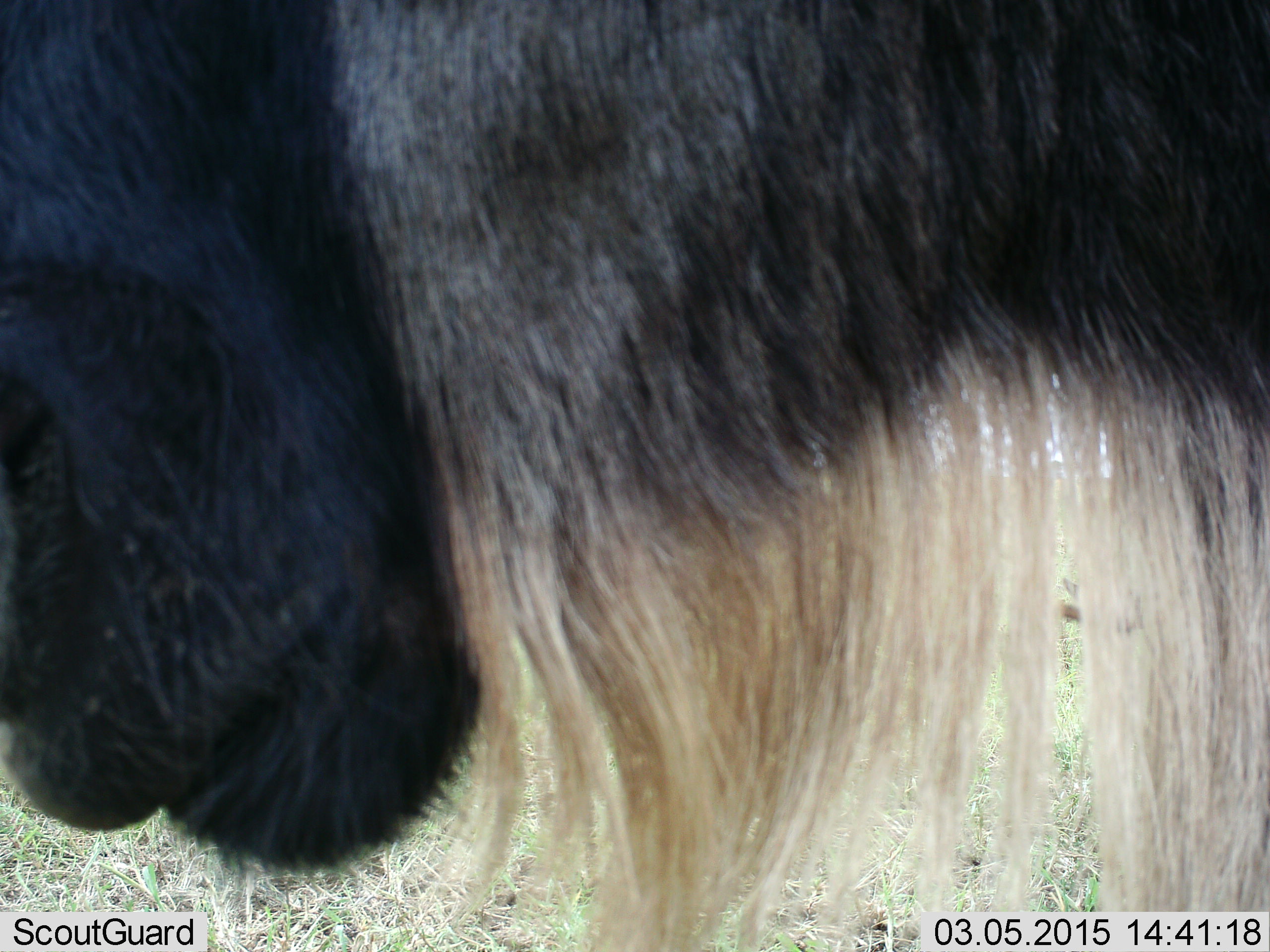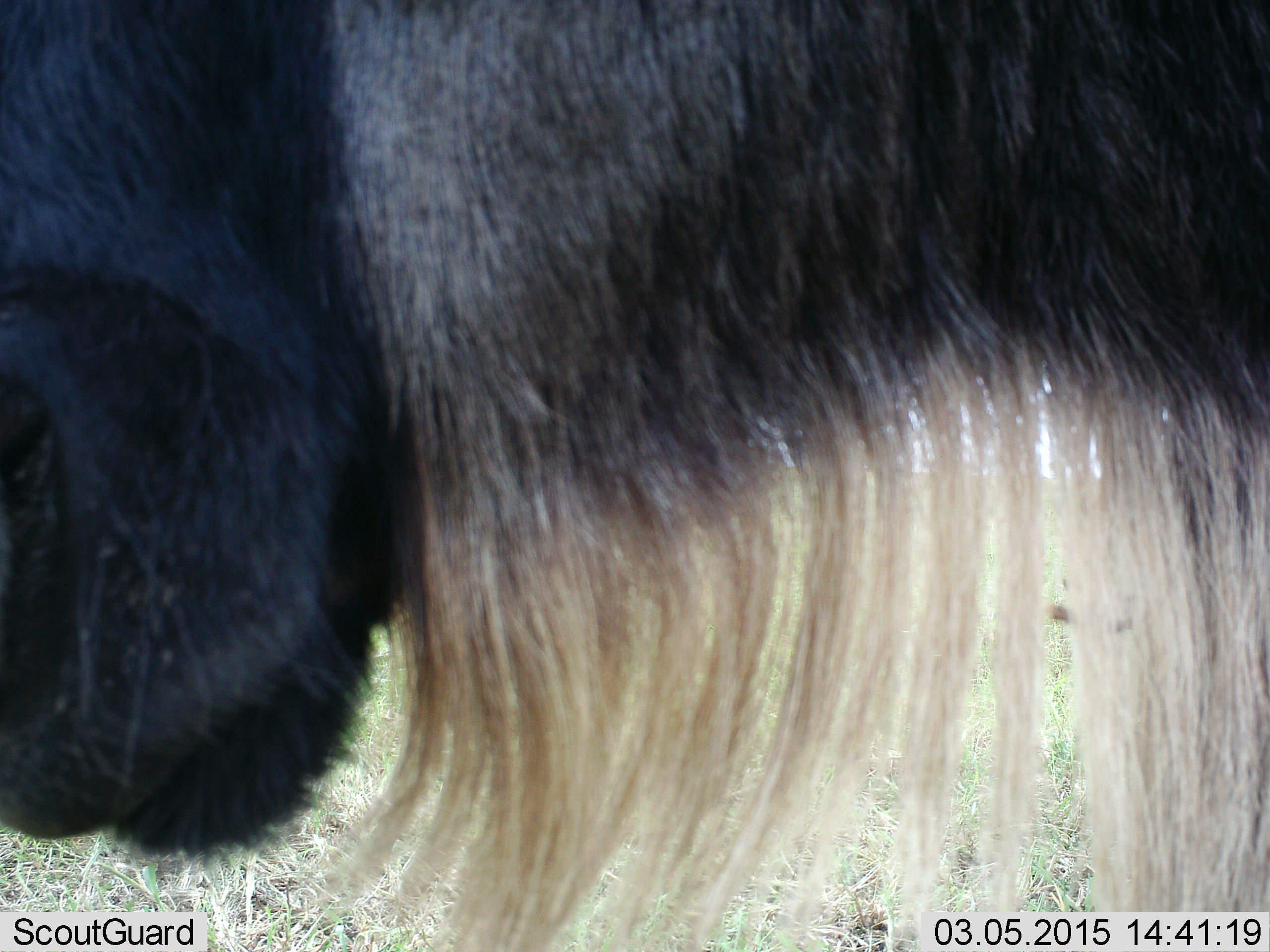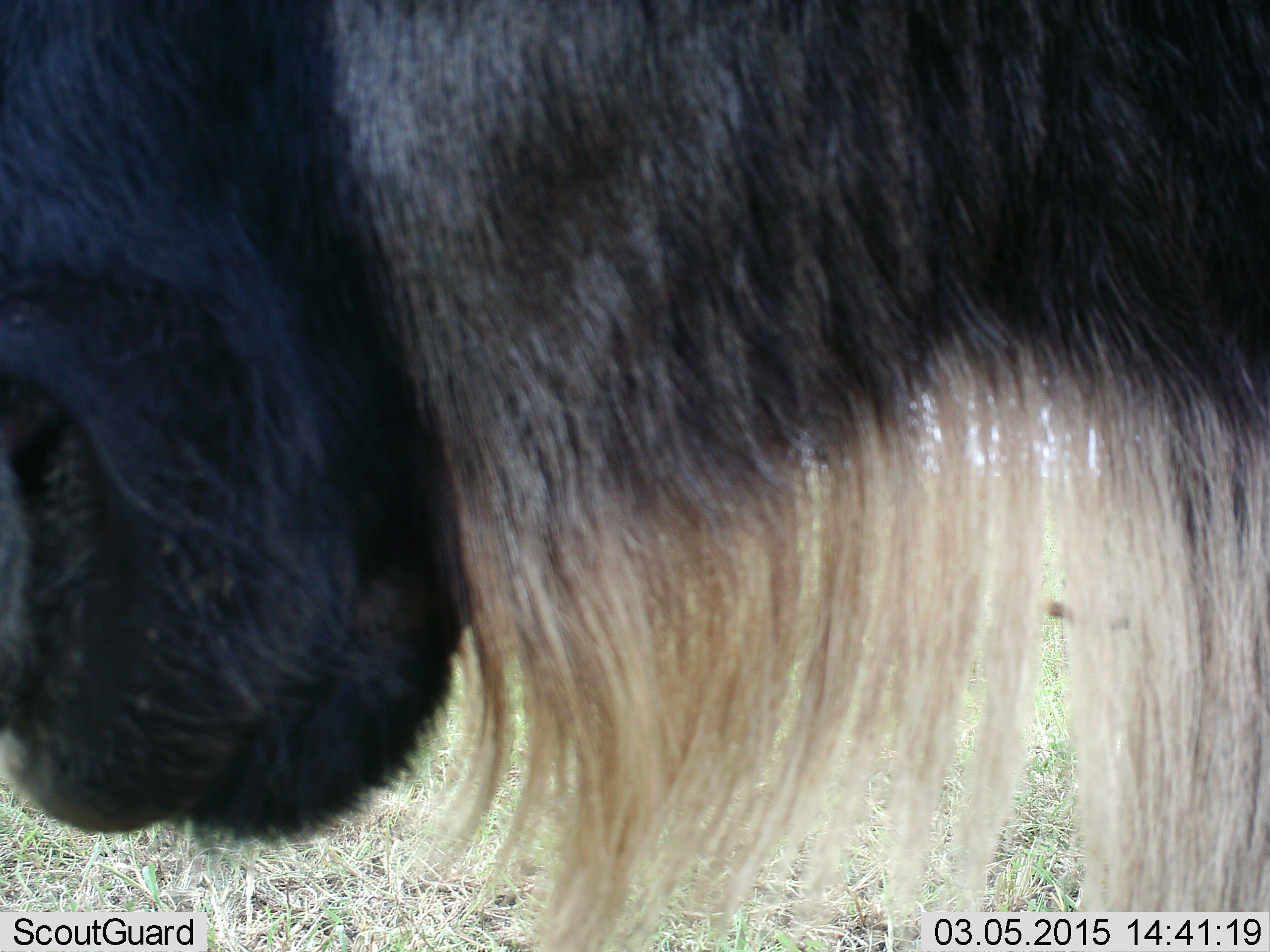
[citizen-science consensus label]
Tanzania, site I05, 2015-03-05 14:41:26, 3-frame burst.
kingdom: Animalia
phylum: Chordata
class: Mammalia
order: Artiodactyla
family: Bovidae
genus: Connochaetes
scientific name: Connochaetes taurinus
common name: blue wildebeest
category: wildebeest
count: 1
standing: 70%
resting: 0%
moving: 0%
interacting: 0%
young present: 0%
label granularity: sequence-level